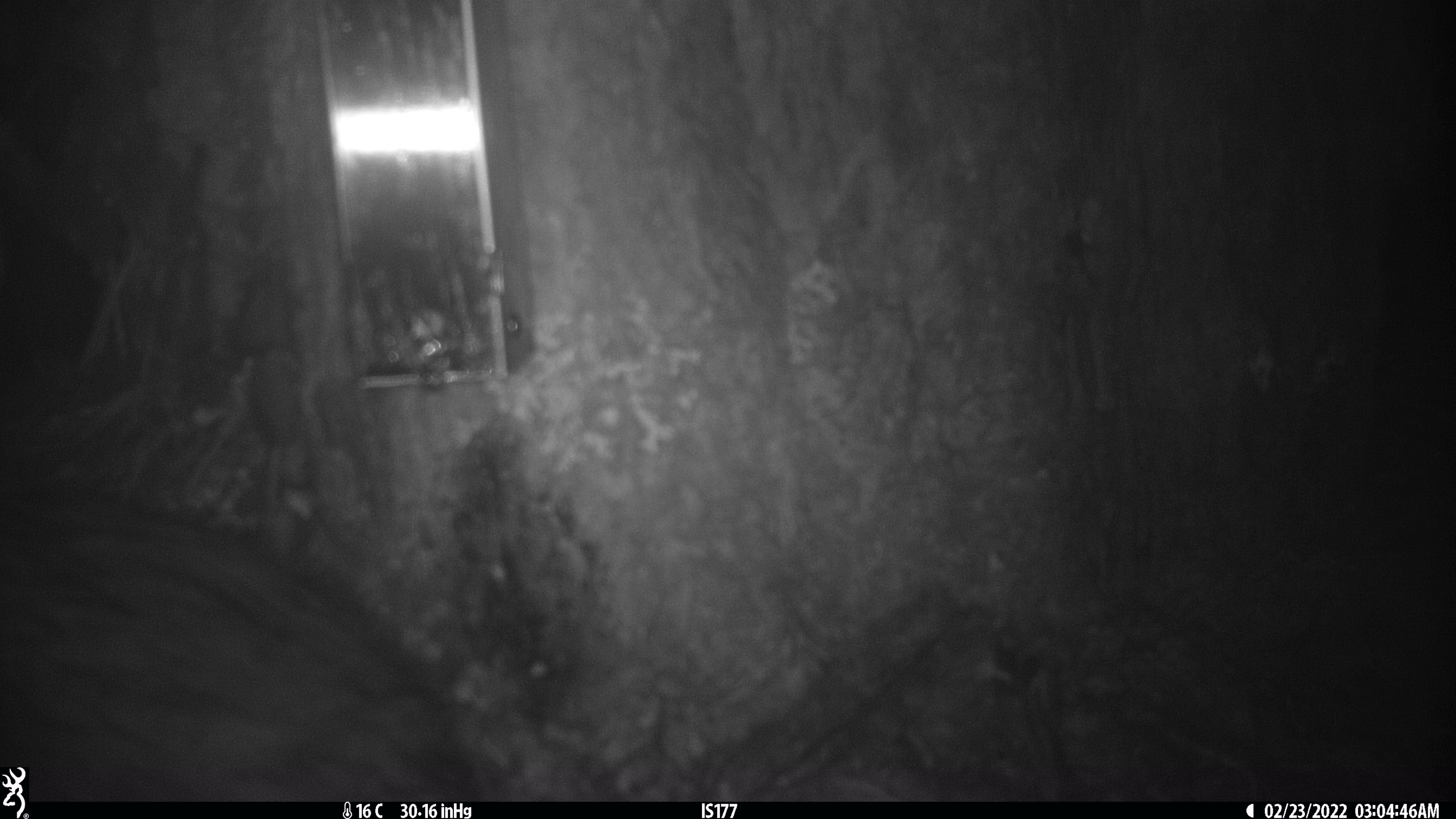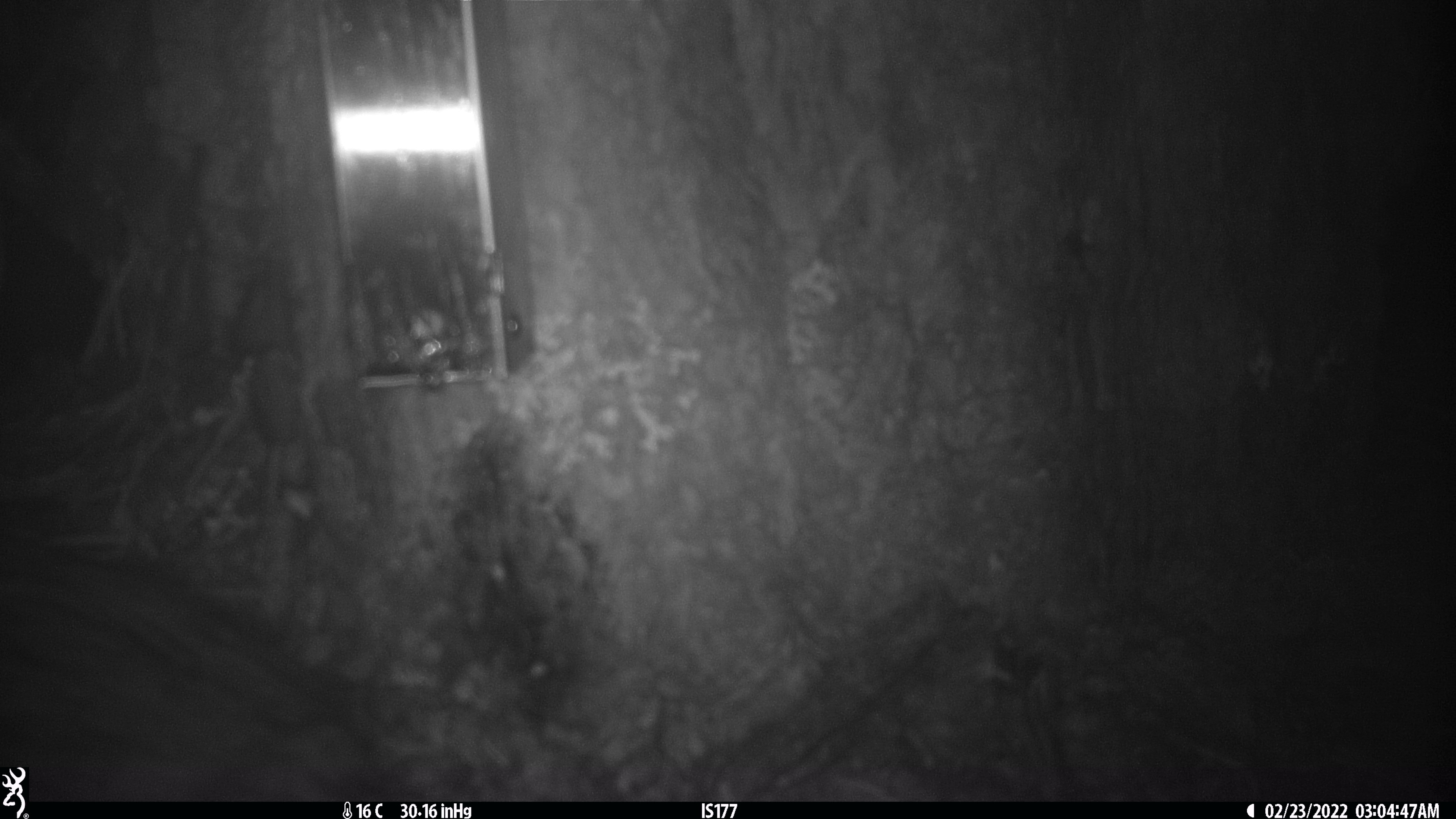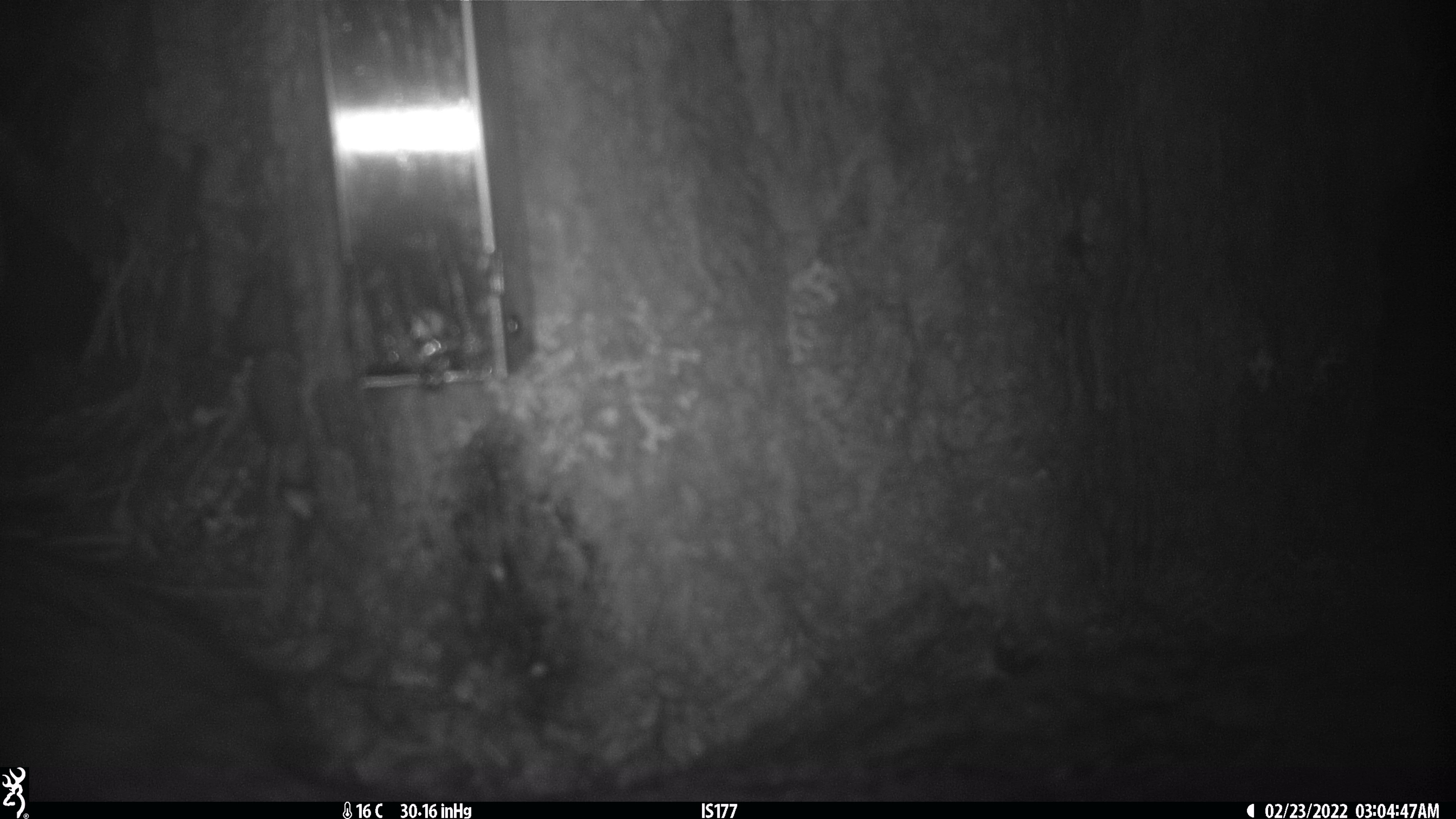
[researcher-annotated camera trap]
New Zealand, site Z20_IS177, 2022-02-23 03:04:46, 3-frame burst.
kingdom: Animalia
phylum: Chordata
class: Mammalia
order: Diprotodontia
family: Phalangeridae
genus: Trichosurus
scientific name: Trichosurus vulpecula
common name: common brushtail possum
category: possum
Possum (common brushtail possum) (Trichosurus vulpecula).